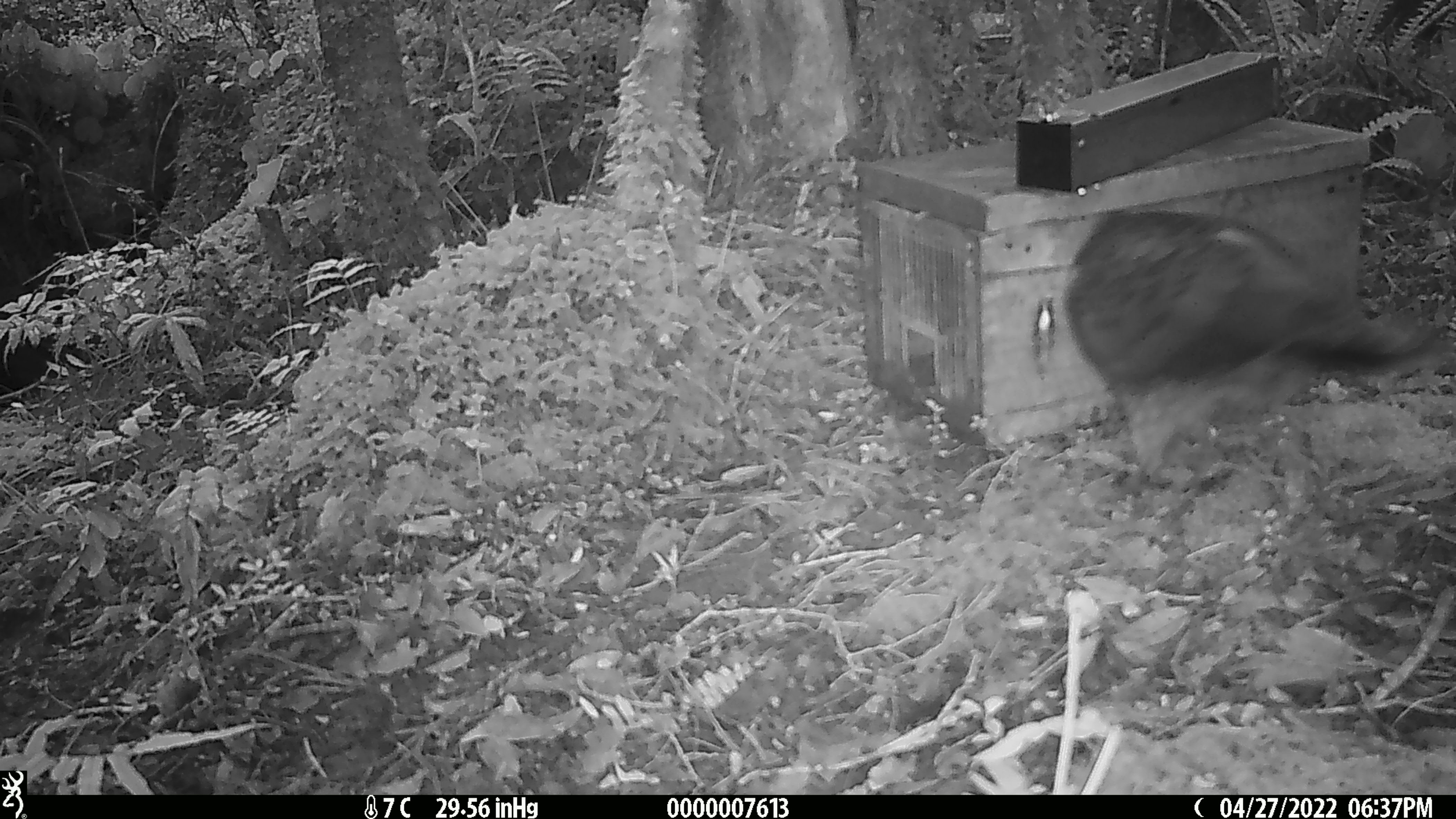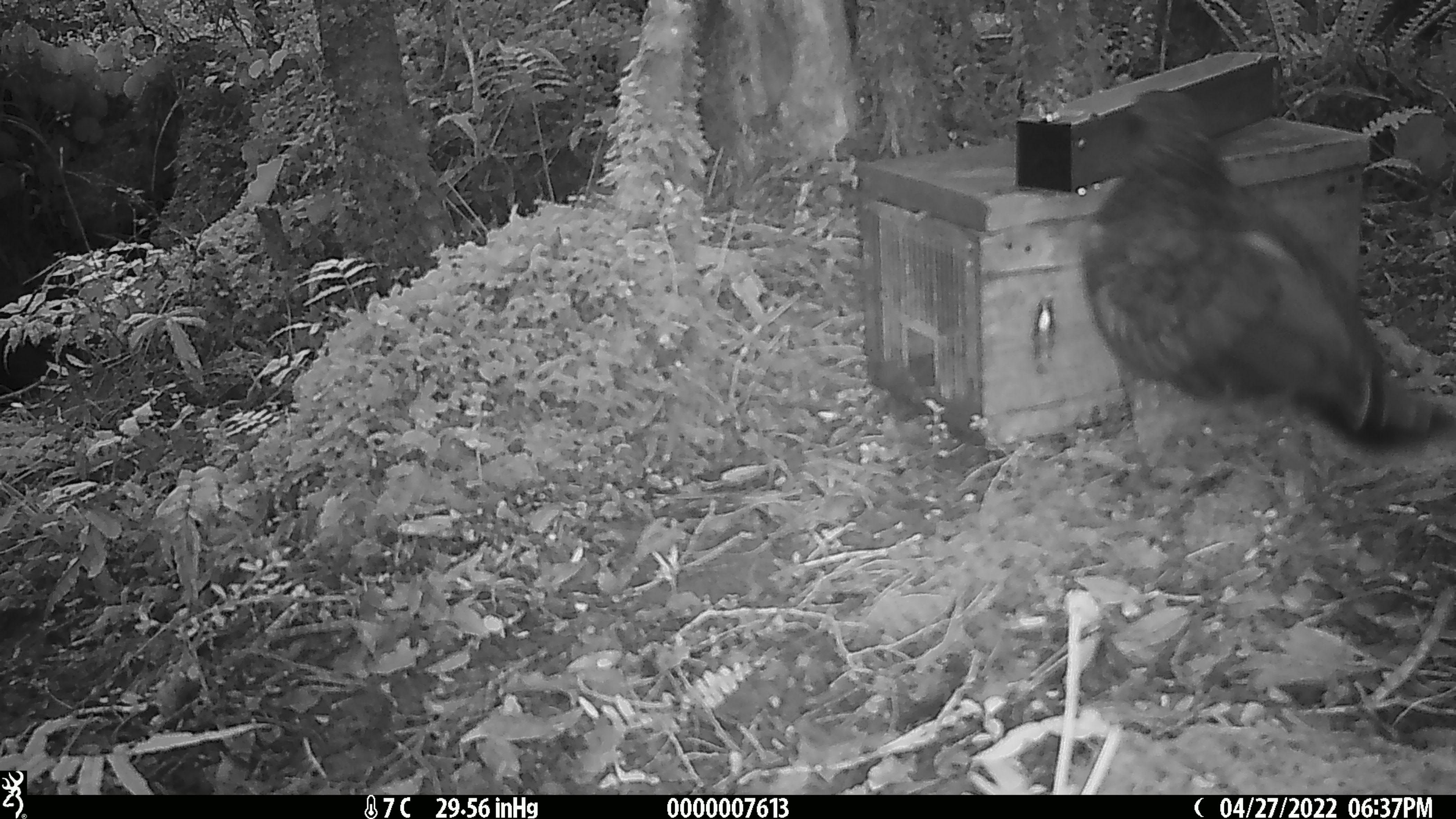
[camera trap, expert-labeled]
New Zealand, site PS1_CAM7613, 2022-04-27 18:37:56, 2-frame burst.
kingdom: Animalia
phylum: Chordata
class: Aves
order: Psittaciformes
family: Strigopidae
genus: Nestor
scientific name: Nestor notabilis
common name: kea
Kea (Nestor notabilis).